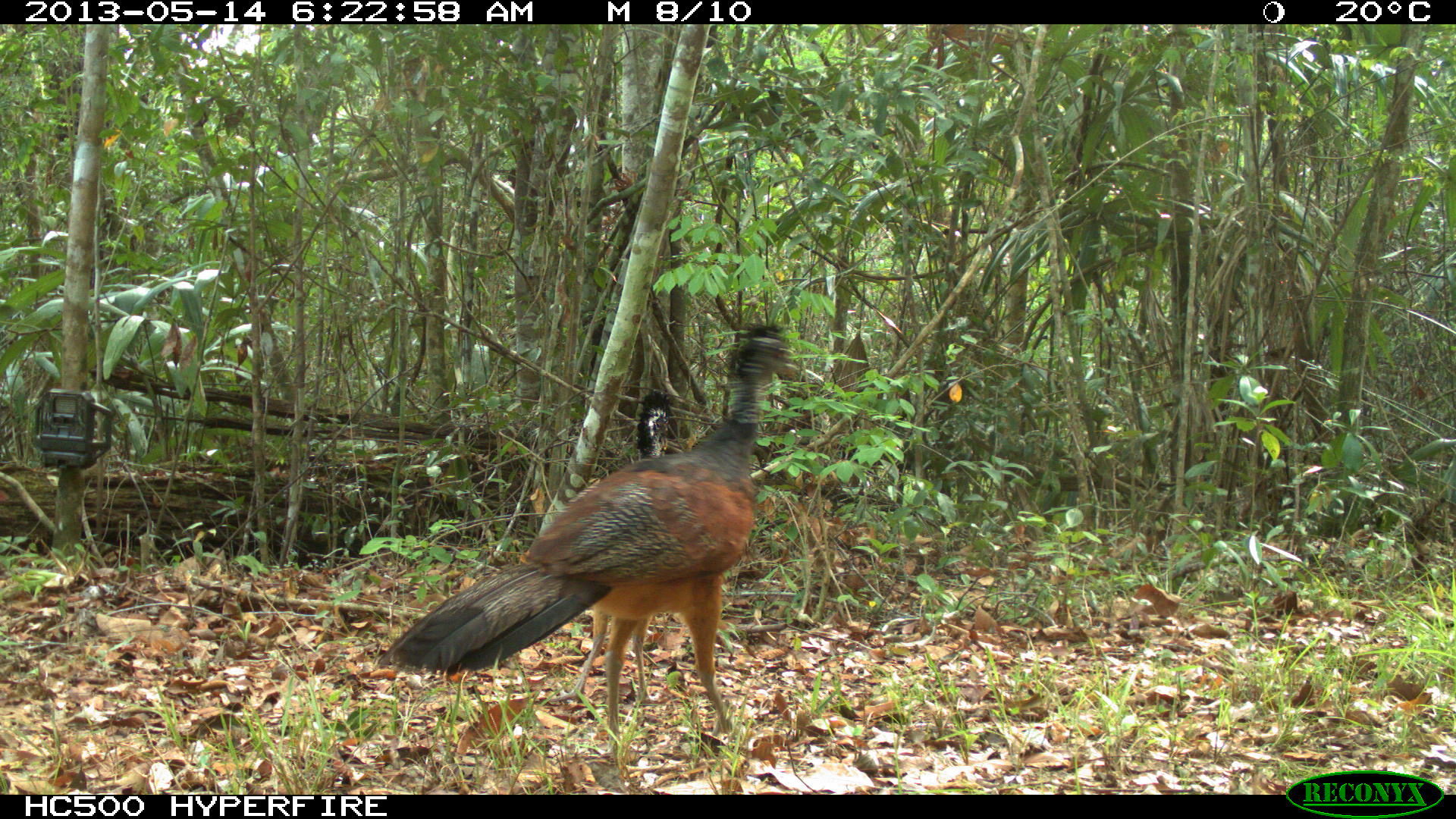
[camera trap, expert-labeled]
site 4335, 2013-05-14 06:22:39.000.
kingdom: Animalia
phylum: Chordata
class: Aves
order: Galliformes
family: Cracidae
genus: Crax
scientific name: Crax rubra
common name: great curassow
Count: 2.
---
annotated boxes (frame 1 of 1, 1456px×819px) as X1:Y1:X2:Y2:
crax rubra: 374:320:799:726; 543:388:671:705